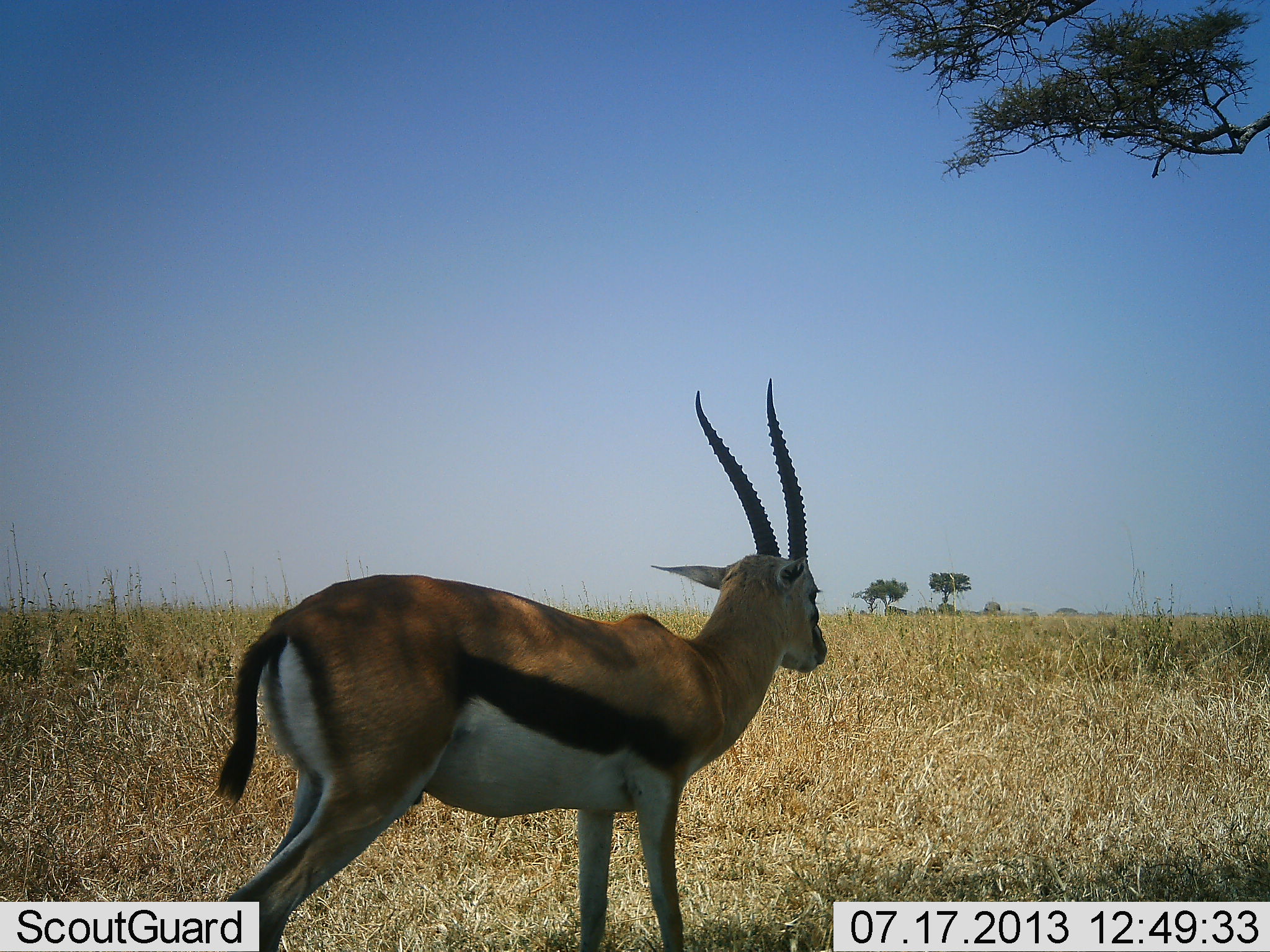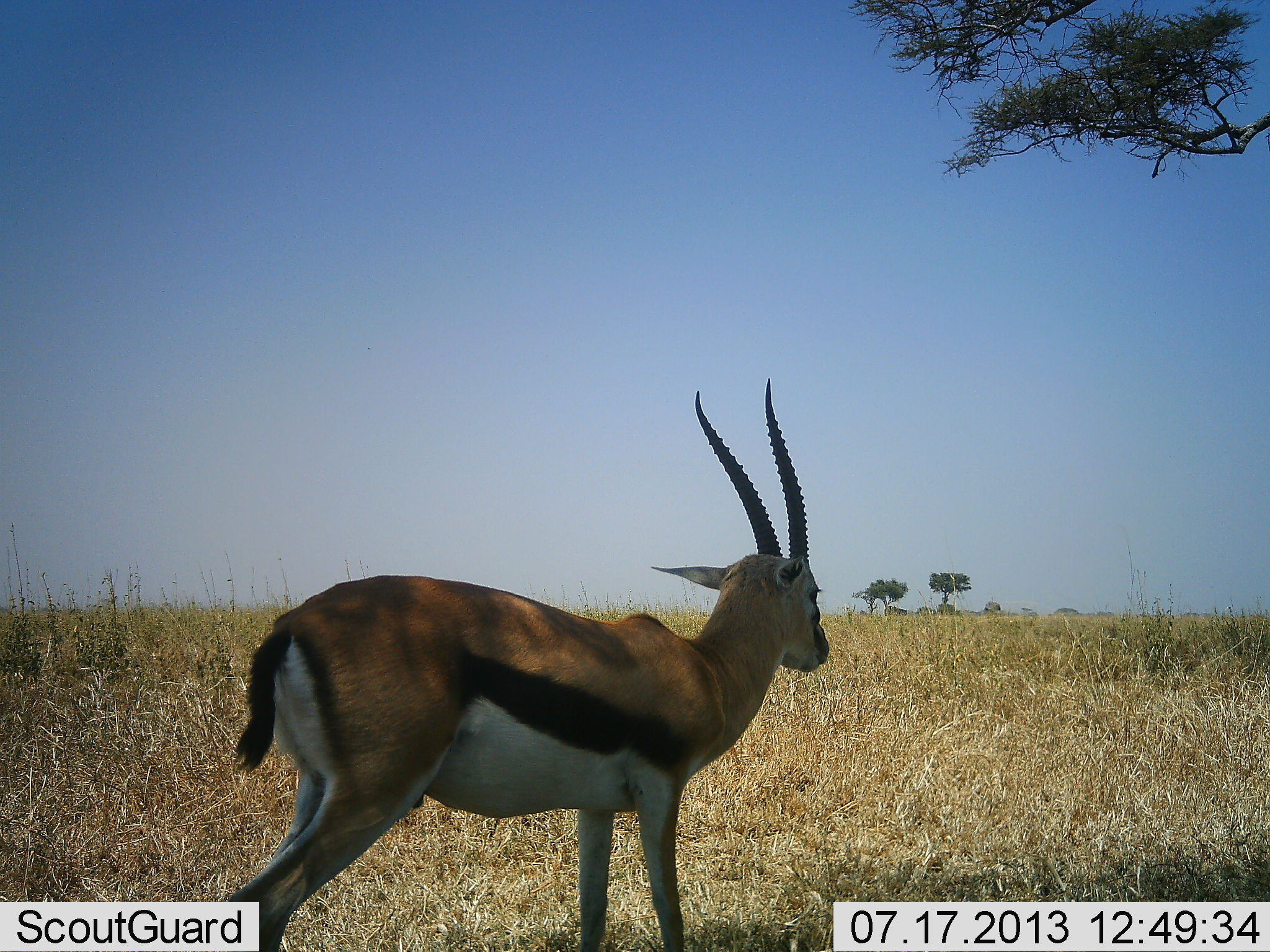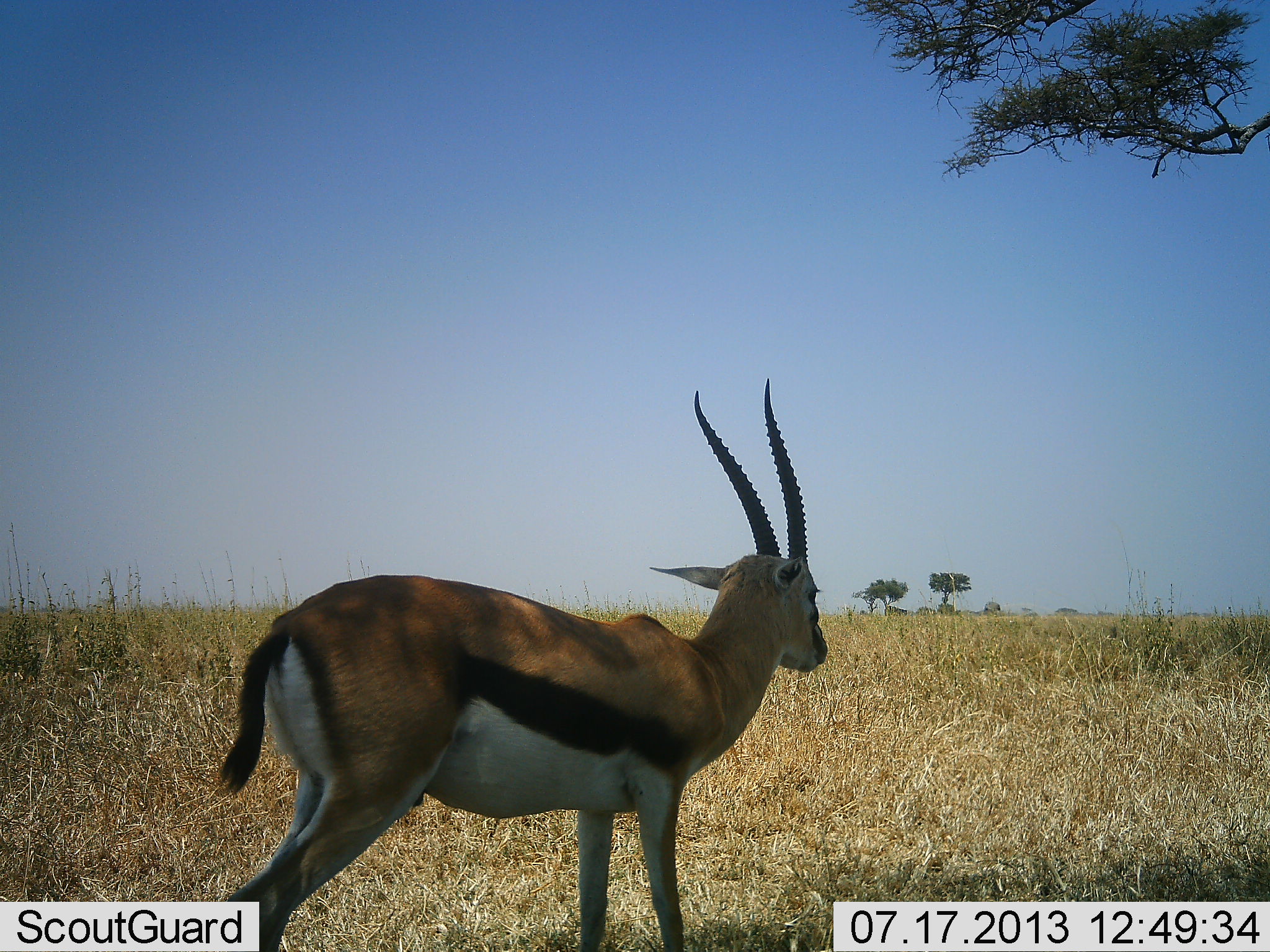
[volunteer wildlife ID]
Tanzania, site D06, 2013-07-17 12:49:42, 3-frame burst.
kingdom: Animalia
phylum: Chordata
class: Mammalia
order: Artiodactyla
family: Bovidae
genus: Eudorcas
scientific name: Eudorcas thomsonii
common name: thomson's gazelle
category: gazellethomsons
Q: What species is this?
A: Gazellethomsons (thomson's gazelle) (Eudorcas thomsonii).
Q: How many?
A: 1.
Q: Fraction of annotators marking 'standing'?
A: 95%.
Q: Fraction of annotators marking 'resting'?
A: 0%.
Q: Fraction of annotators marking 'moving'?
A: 14%.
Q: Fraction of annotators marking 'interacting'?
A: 5%.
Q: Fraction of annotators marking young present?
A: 0%.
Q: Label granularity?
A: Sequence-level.